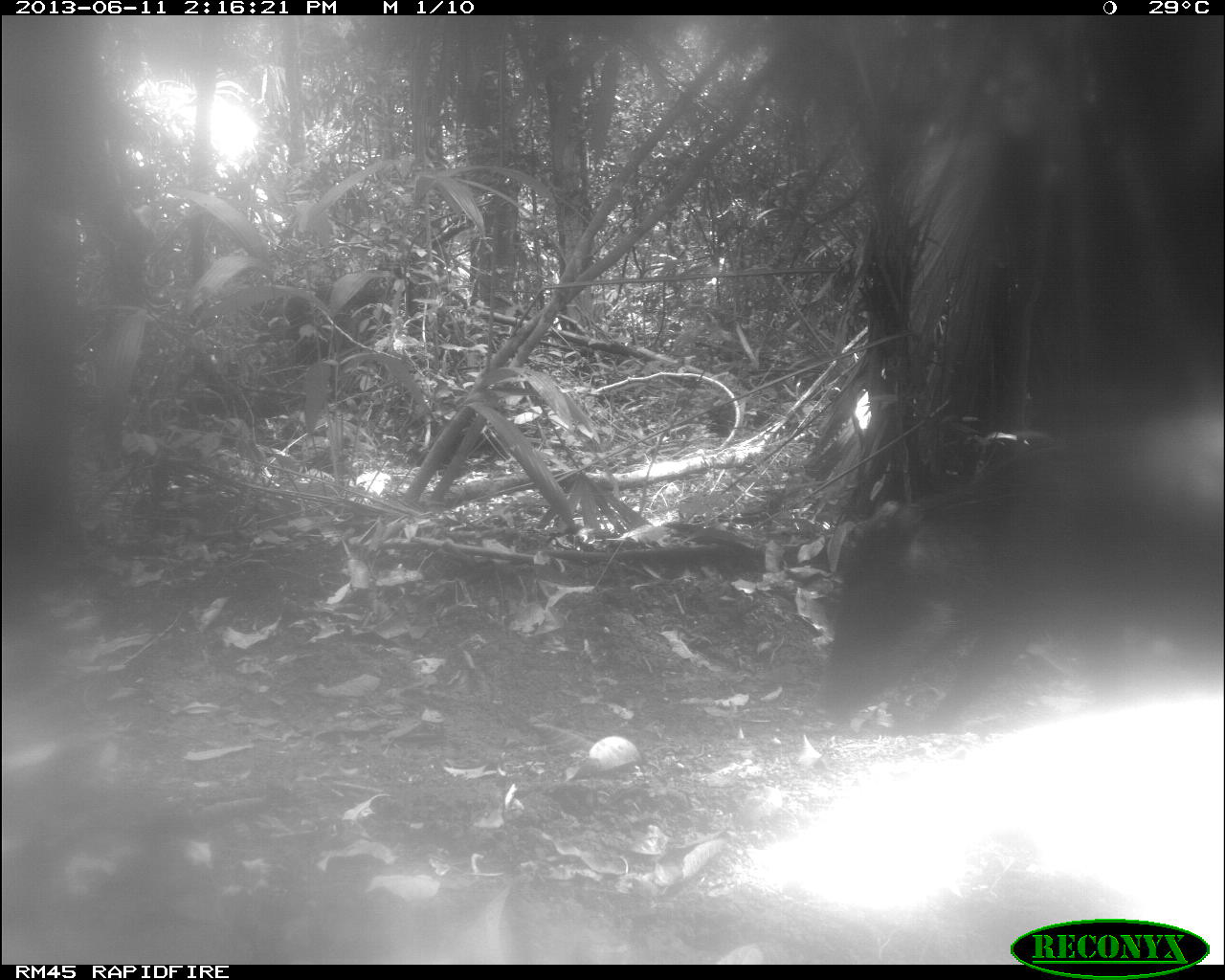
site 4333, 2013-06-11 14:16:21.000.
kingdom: Animalia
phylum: Chordata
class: Mammalia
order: Artiodactyla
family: Tayassuidae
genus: Tayassu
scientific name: Tayassu pecari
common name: white-lipped peccary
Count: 4.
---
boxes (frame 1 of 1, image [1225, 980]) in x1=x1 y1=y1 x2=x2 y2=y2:
tayassu pecari: x1=823 y1=417 x2=1225 y2=728